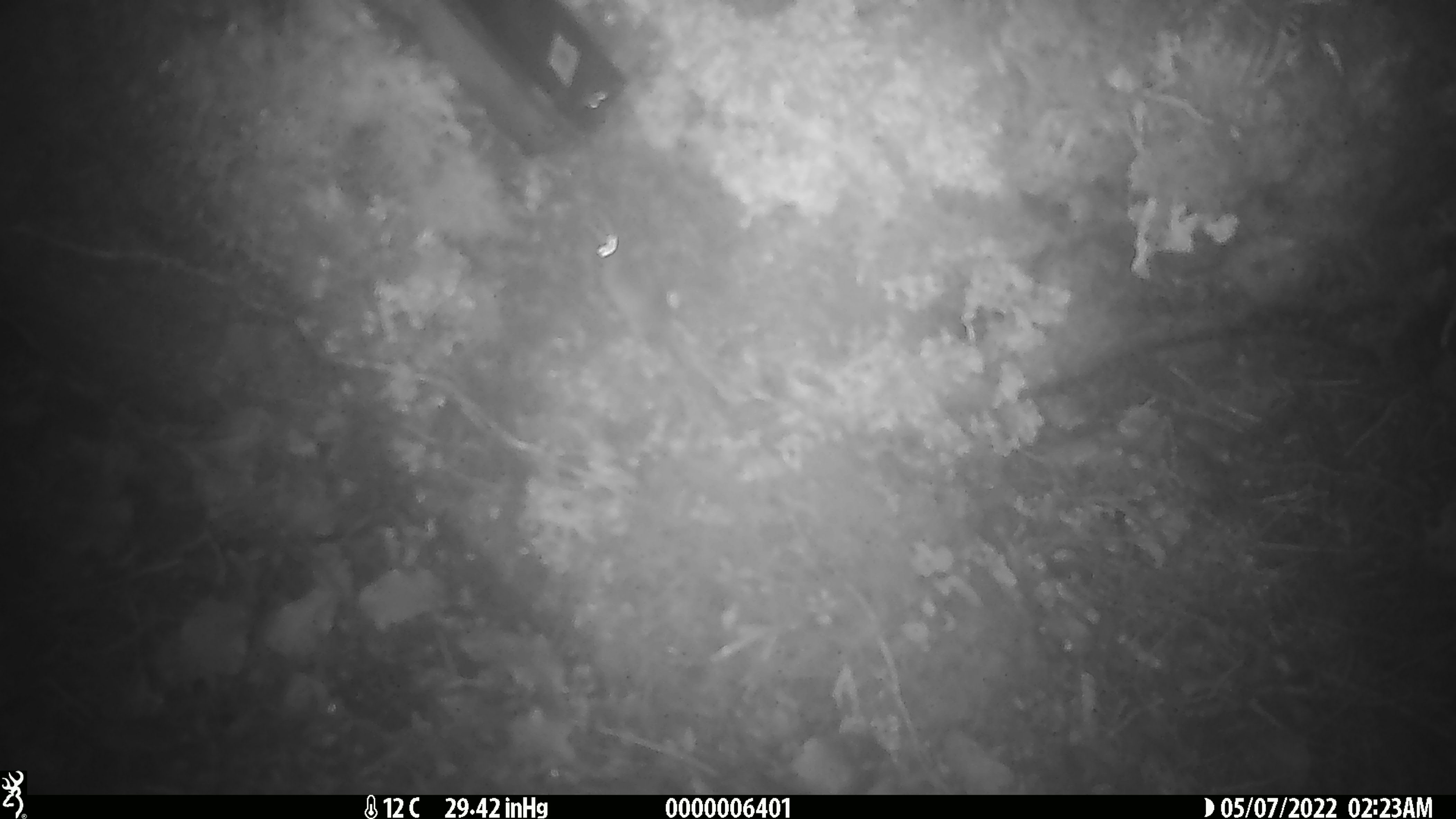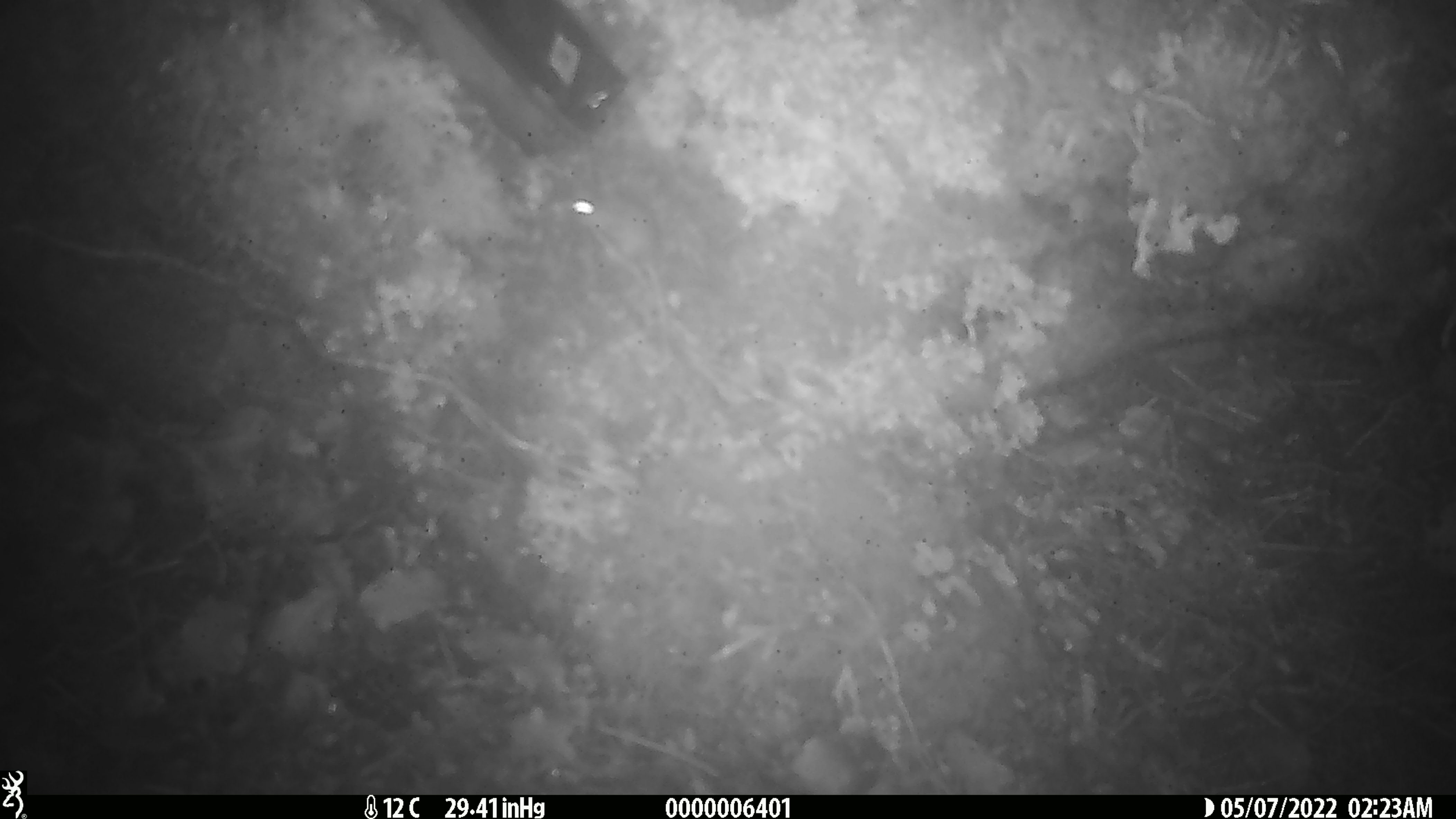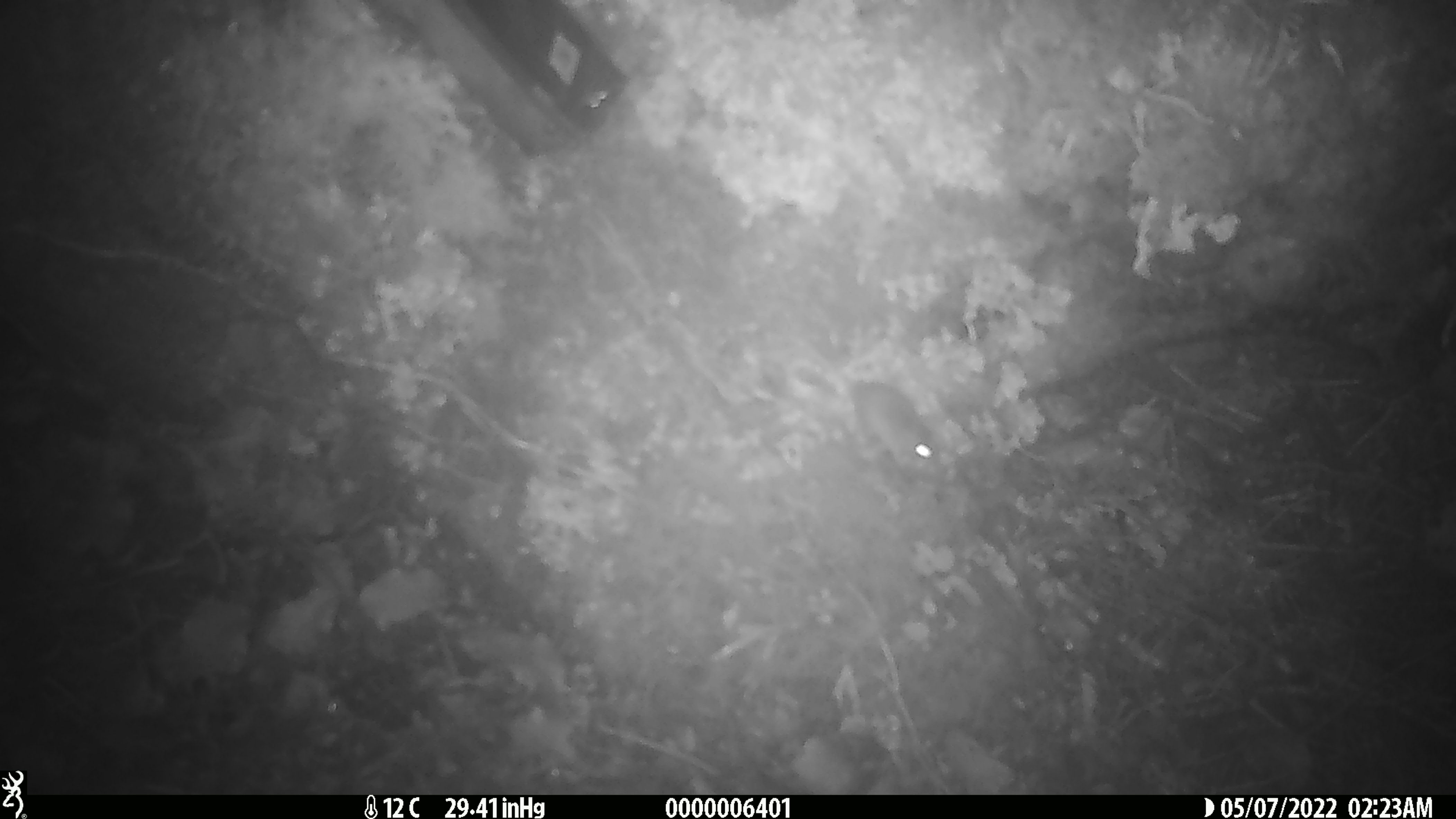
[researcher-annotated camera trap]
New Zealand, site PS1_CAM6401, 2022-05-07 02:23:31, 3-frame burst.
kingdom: Animalia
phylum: Chordata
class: Mammalia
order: Rodentia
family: Muridae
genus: Mus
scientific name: Mus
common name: mouse